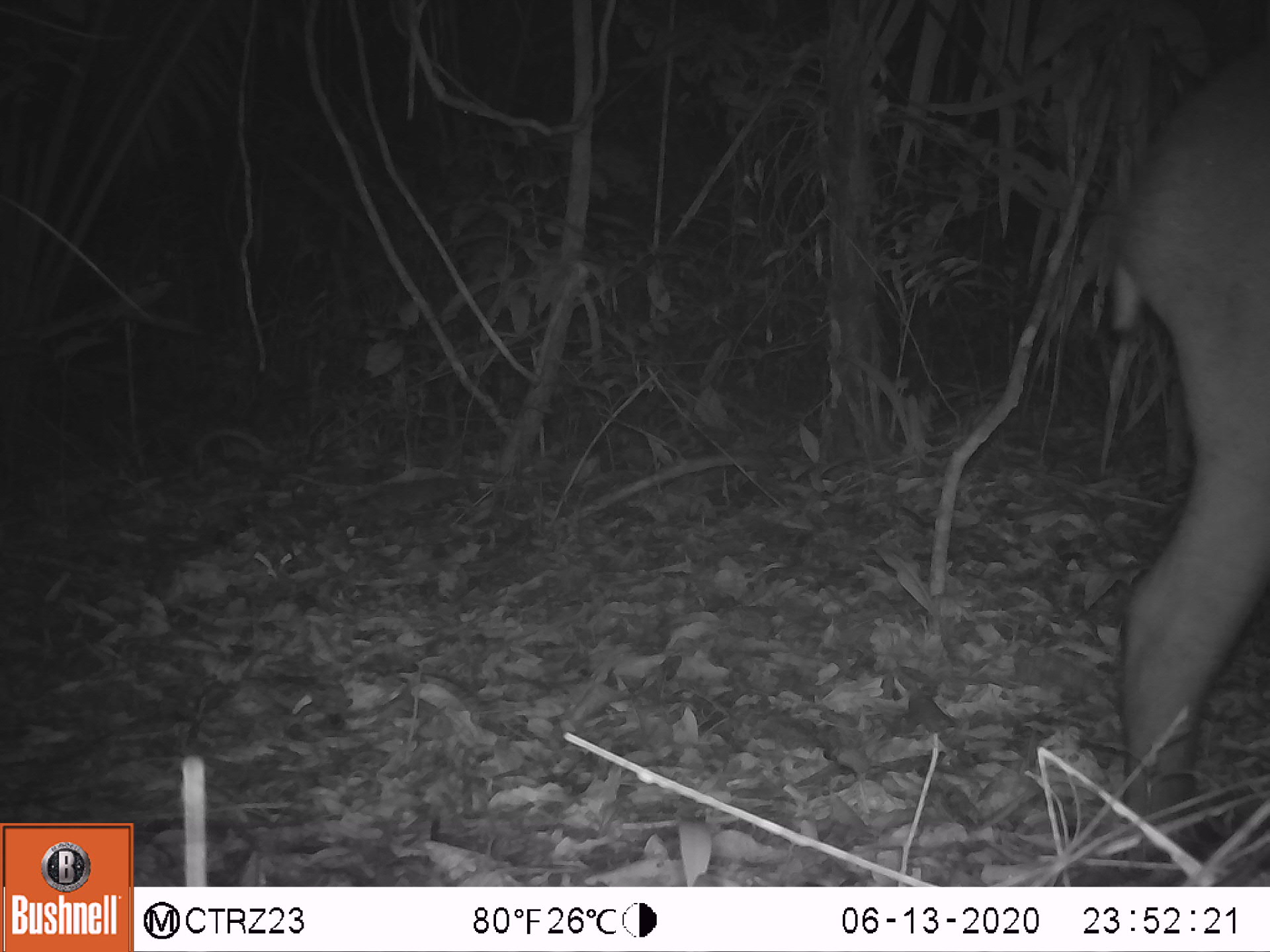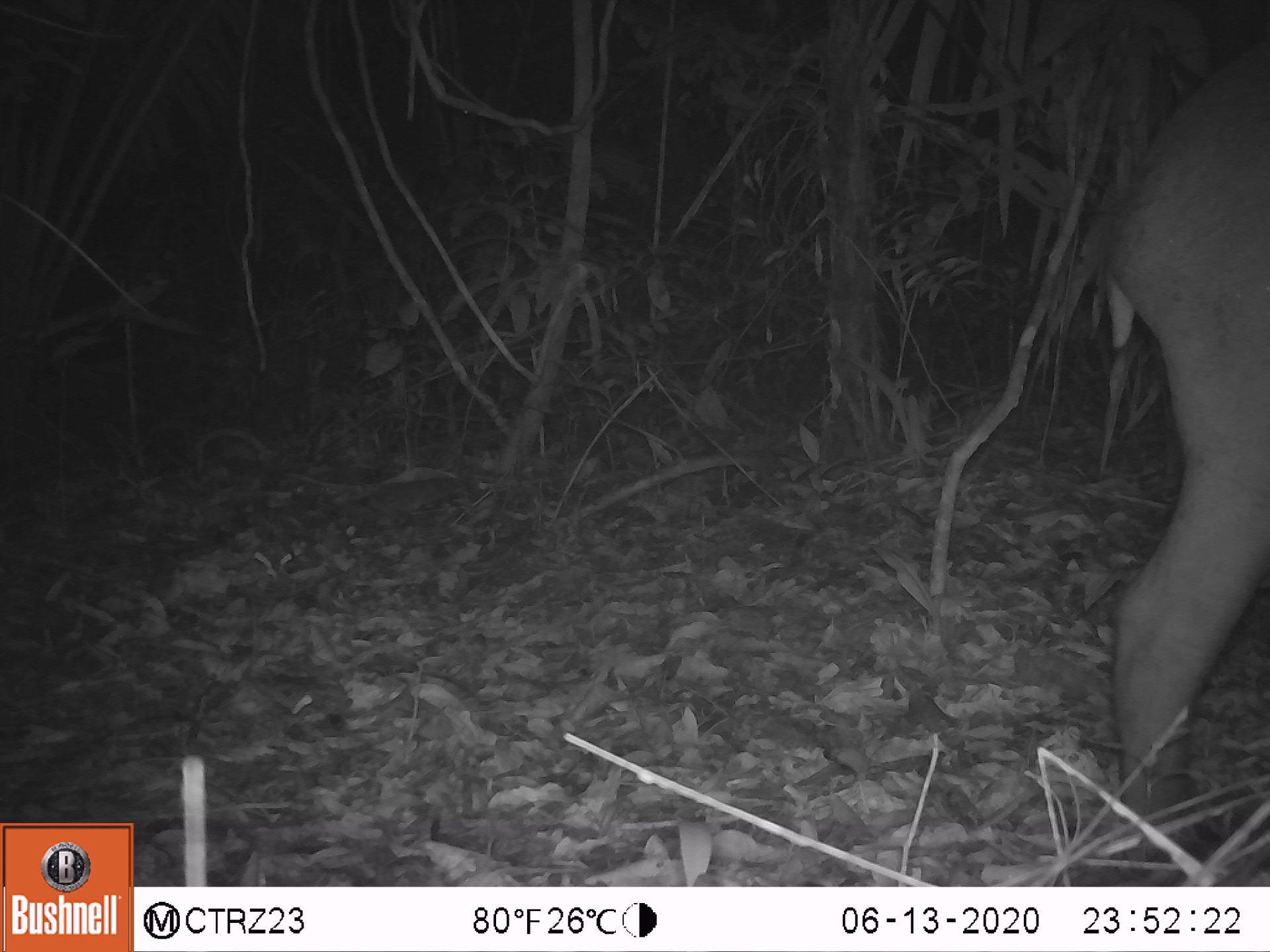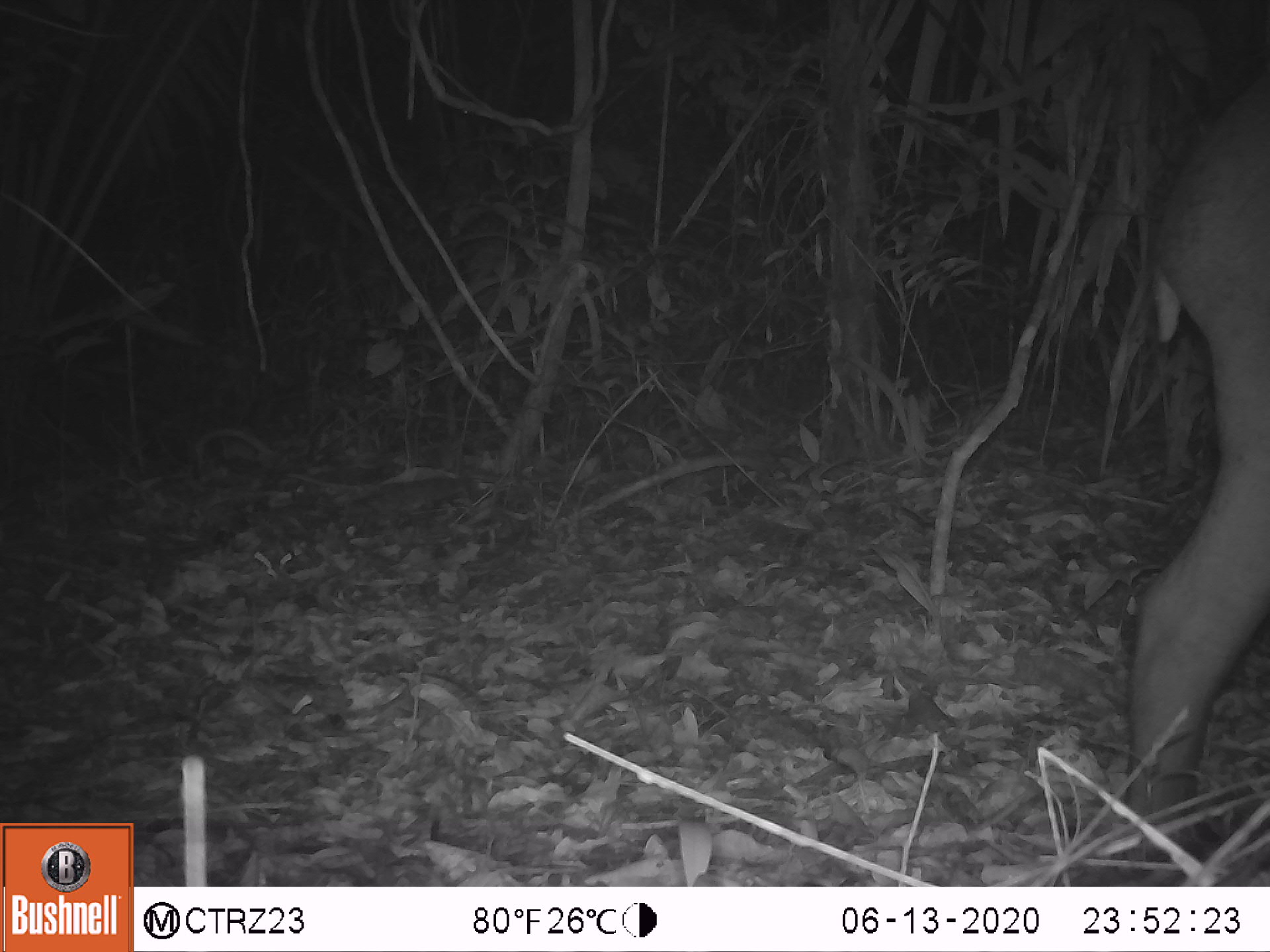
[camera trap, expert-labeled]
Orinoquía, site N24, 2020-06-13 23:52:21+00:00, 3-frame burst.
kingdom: Animalia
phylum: Chordata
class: Mammalia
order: Perissodactyla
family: Tapiridae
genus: Tapirus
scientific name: Tapirus terrestris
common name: lowland tapir